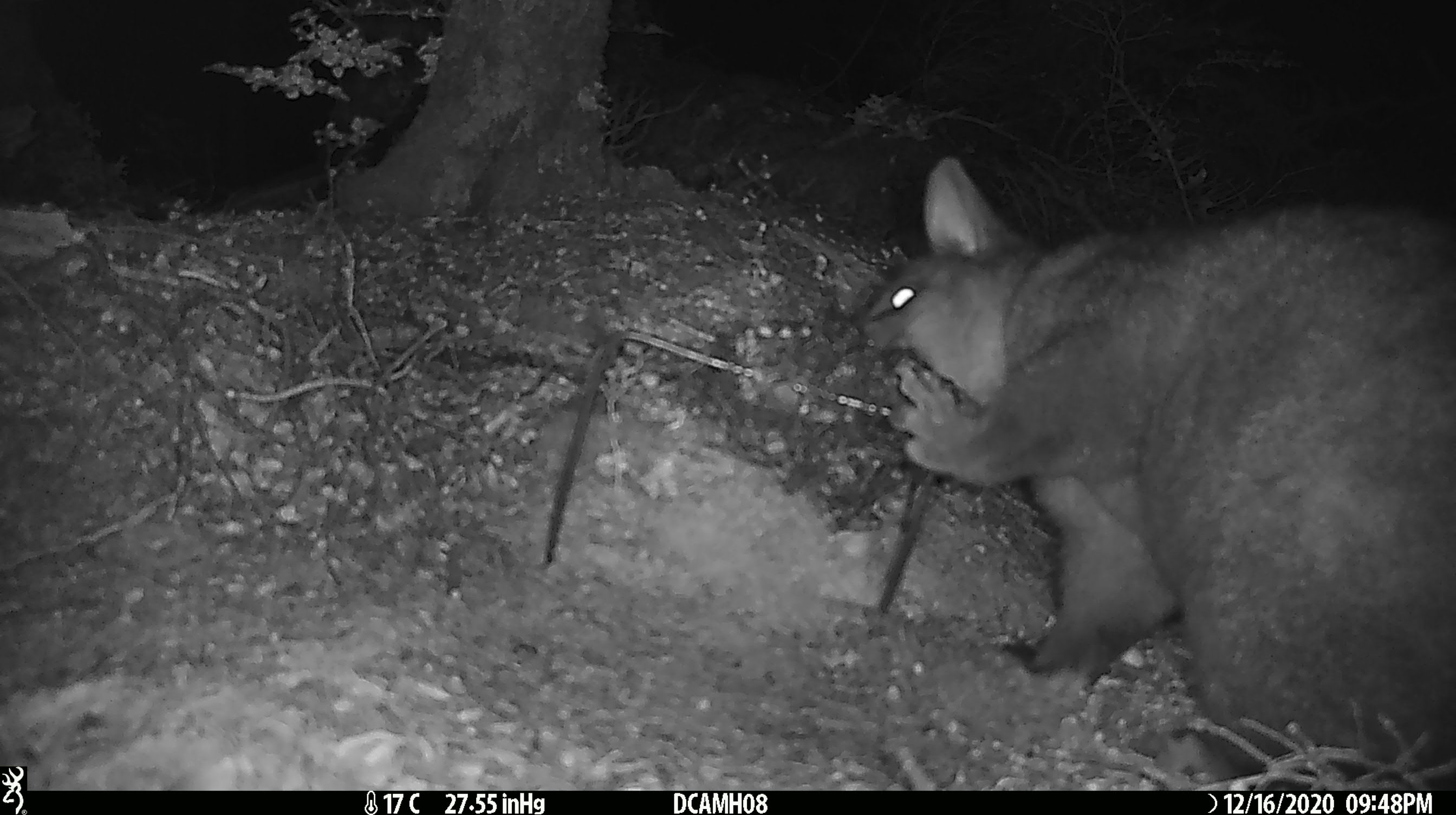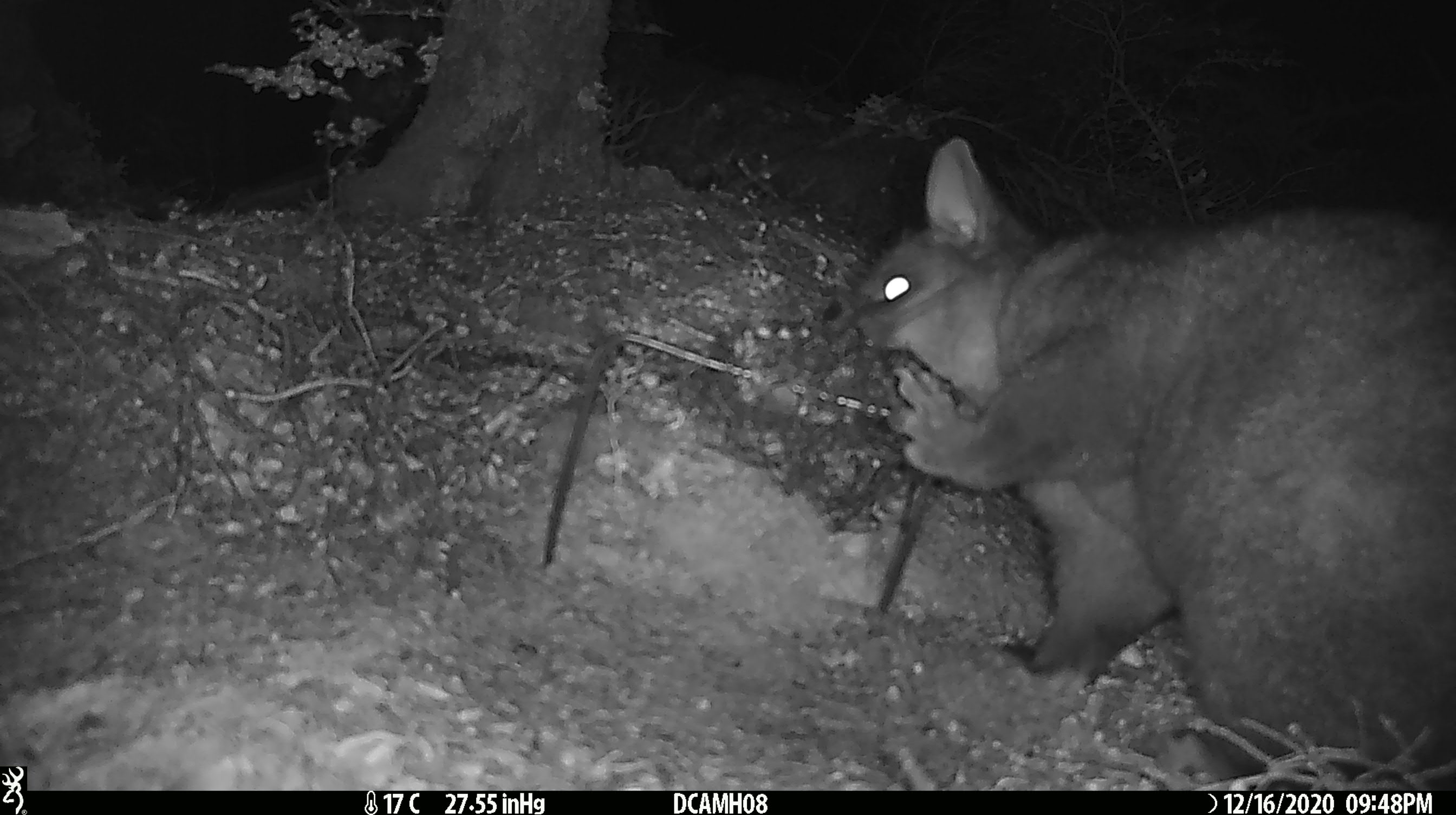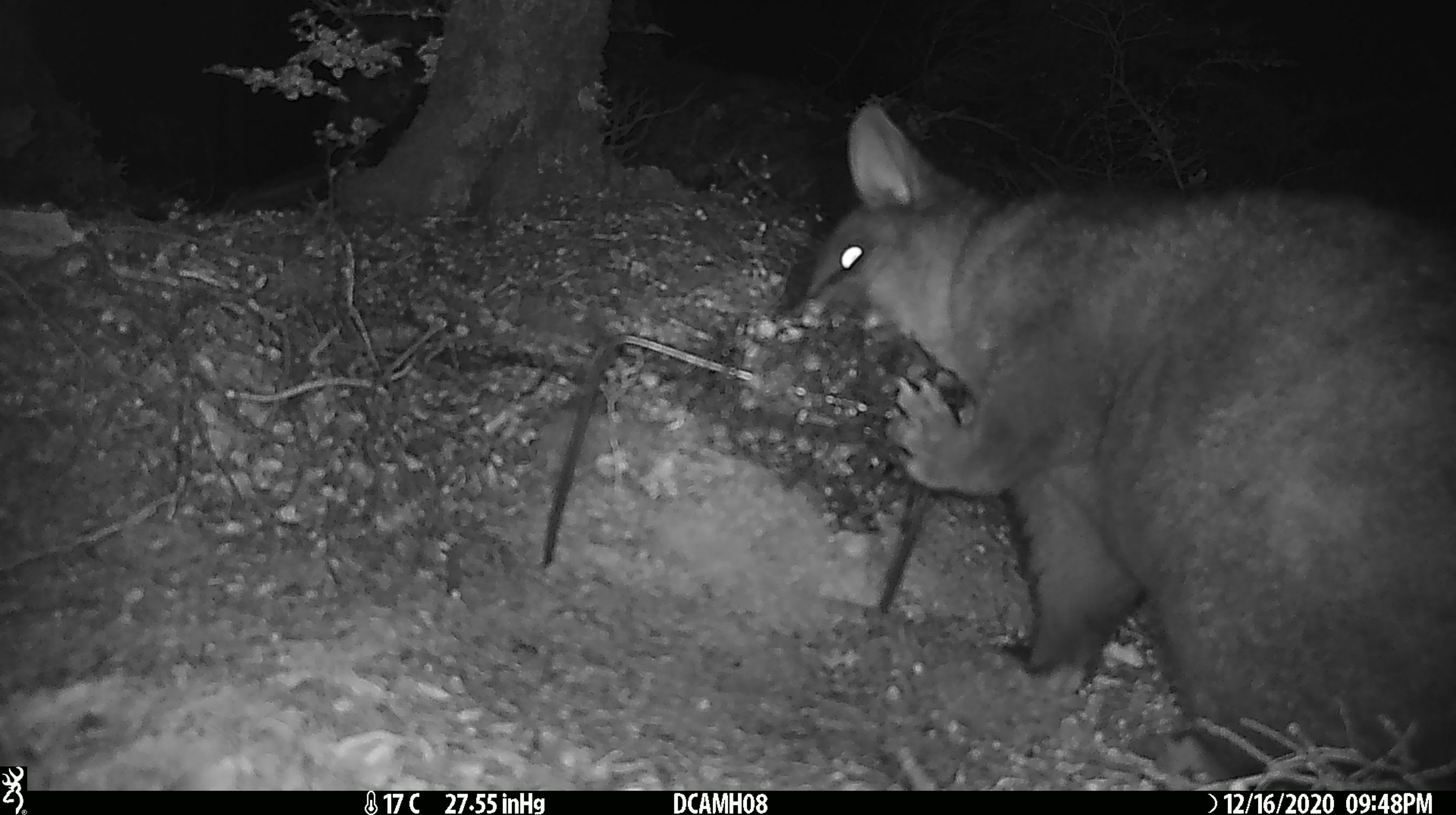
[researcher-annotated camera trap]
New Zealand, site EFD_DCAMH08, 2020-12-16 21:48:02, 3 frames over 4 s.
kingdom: Animalia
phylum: Chordata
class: Mammalia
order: Diprotodontia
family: Phalangeridae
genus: Trichosurus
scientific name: Trichosurus vulpecula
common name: common brushtail possum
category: possum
Possum (common brushtail possum) (Trichosurus vulpecula).